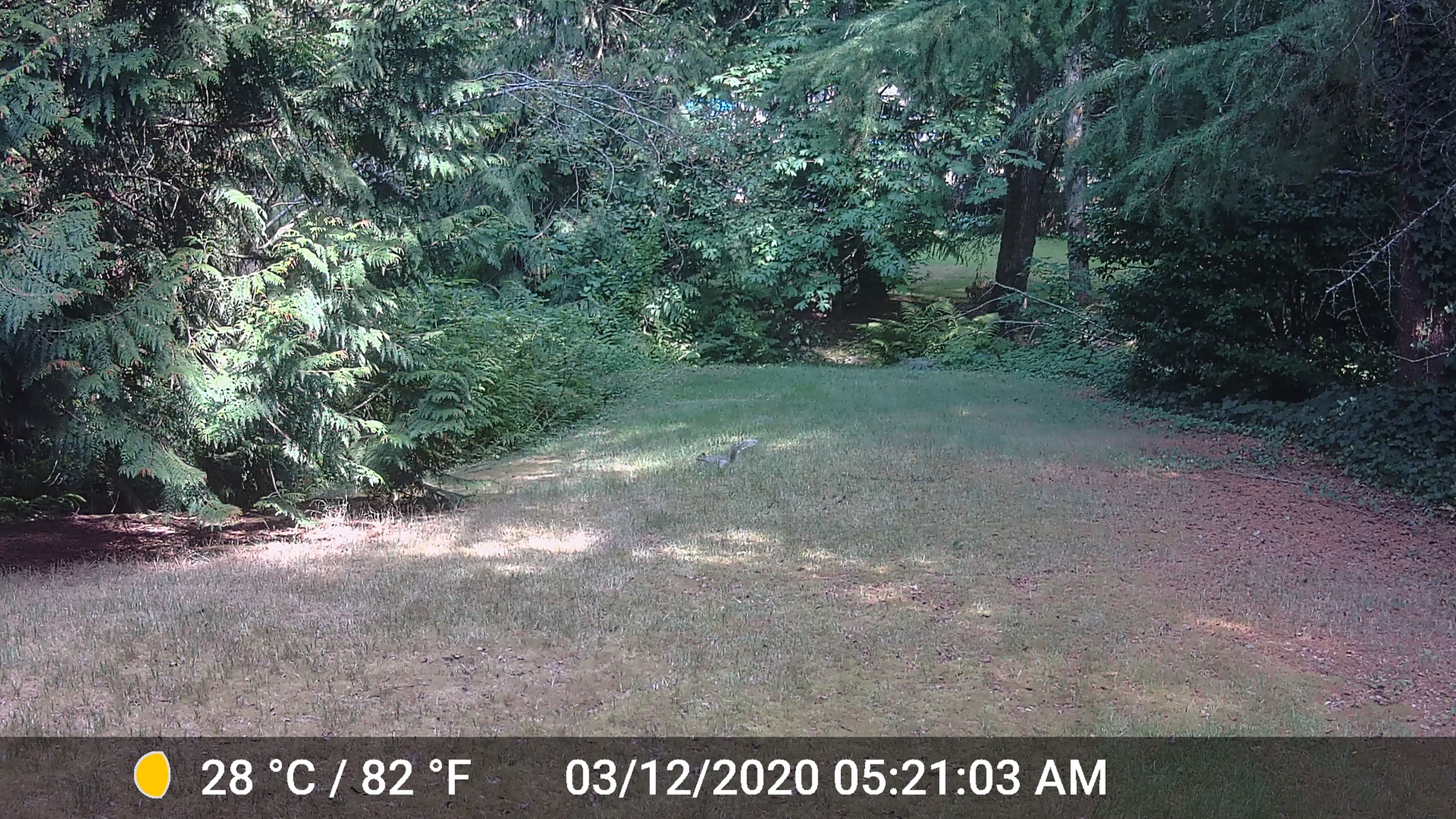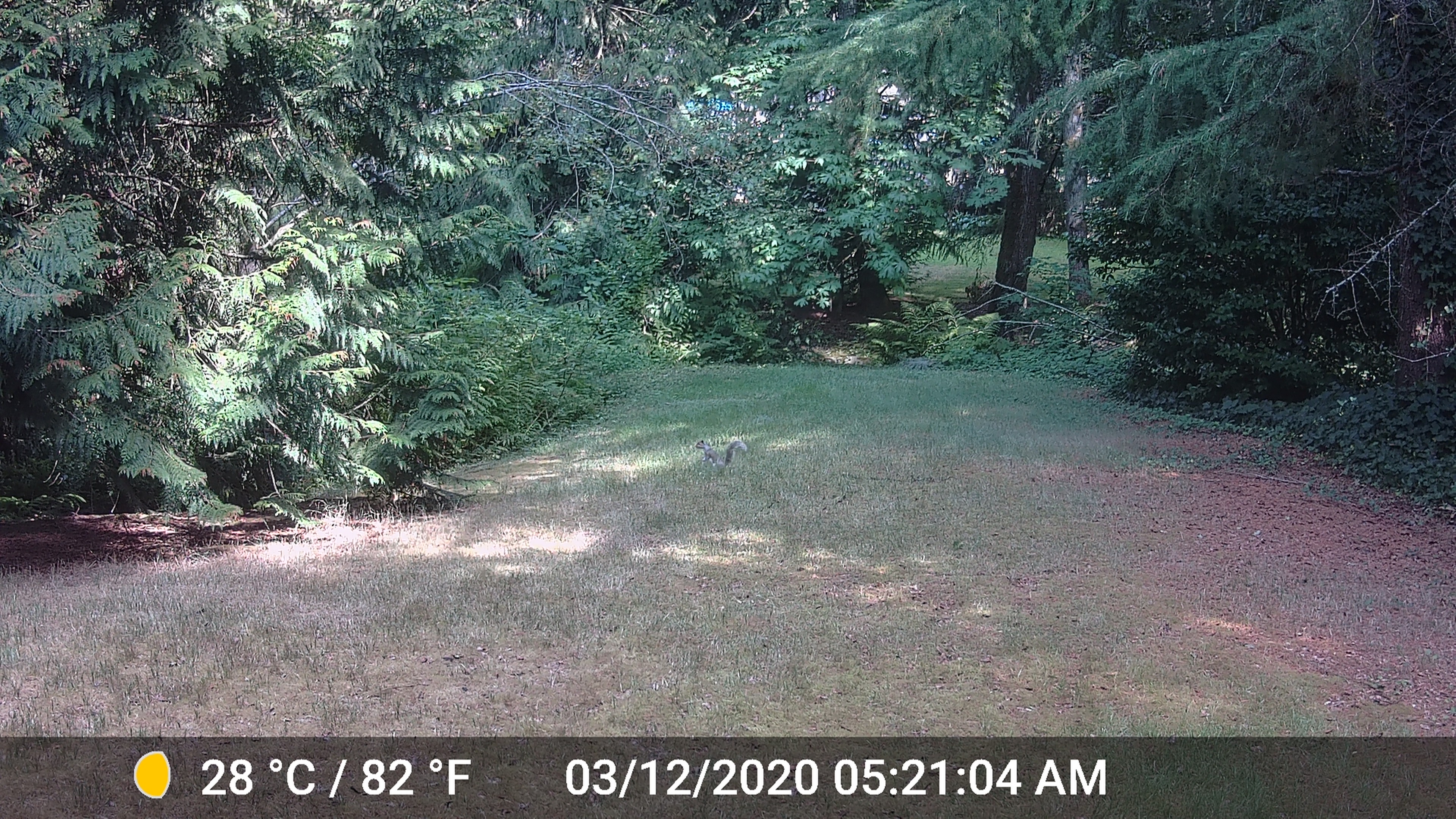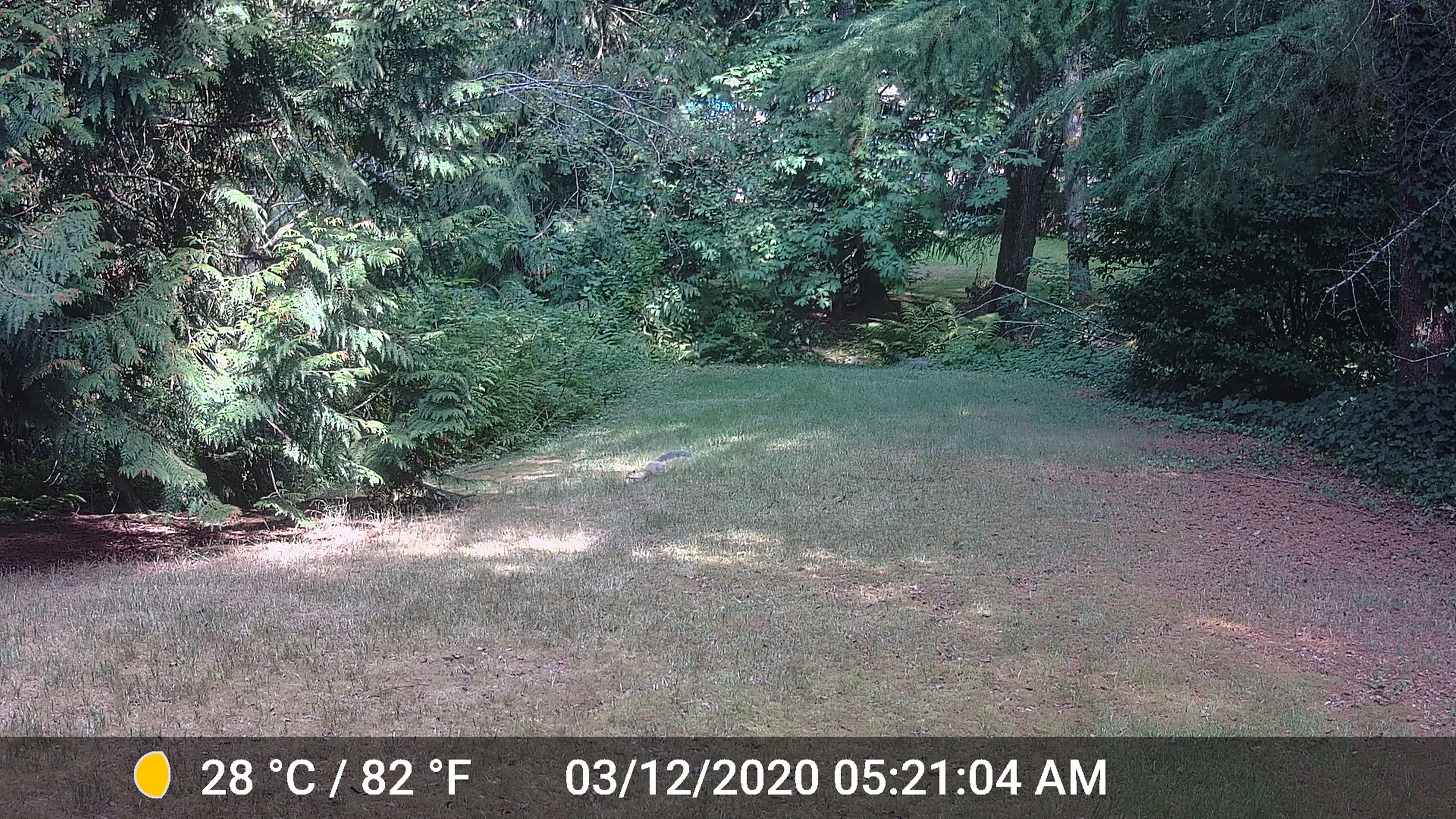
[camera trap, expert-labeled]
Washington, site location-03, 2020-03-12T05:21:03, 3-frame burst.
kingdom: Animalia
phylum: Chordata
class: Mammalia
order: Rodentia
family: Sciuridae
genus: Sciurus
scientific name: Sciurus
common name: squirrel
Squirrel (Sciurus).